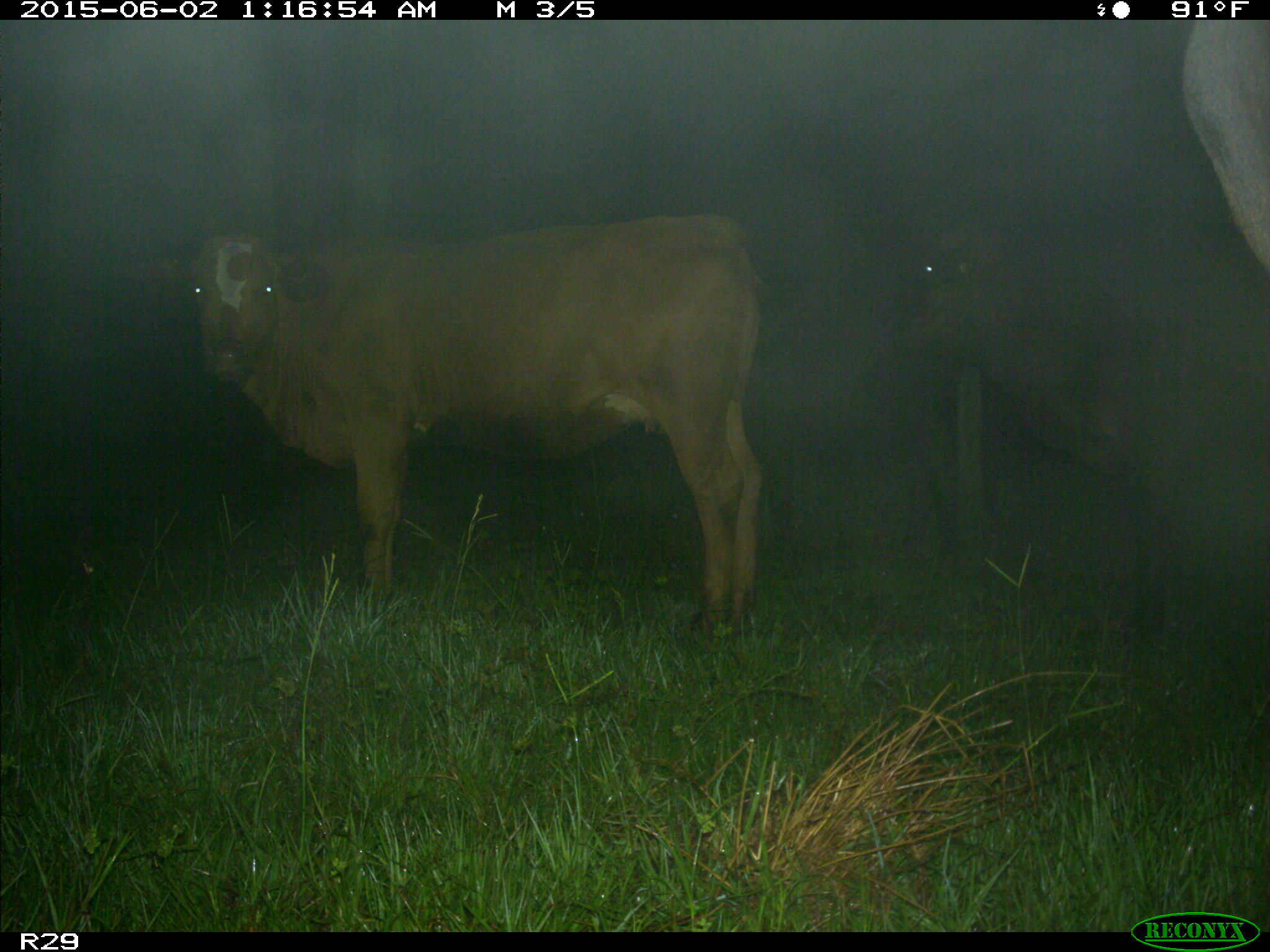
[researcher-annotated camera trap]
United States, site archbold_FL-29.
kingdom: Animalia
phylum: Chordata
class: Mammalia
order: Artiodactyla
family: Bovidae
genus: Bos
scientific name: Bos taurus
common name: domestic cow